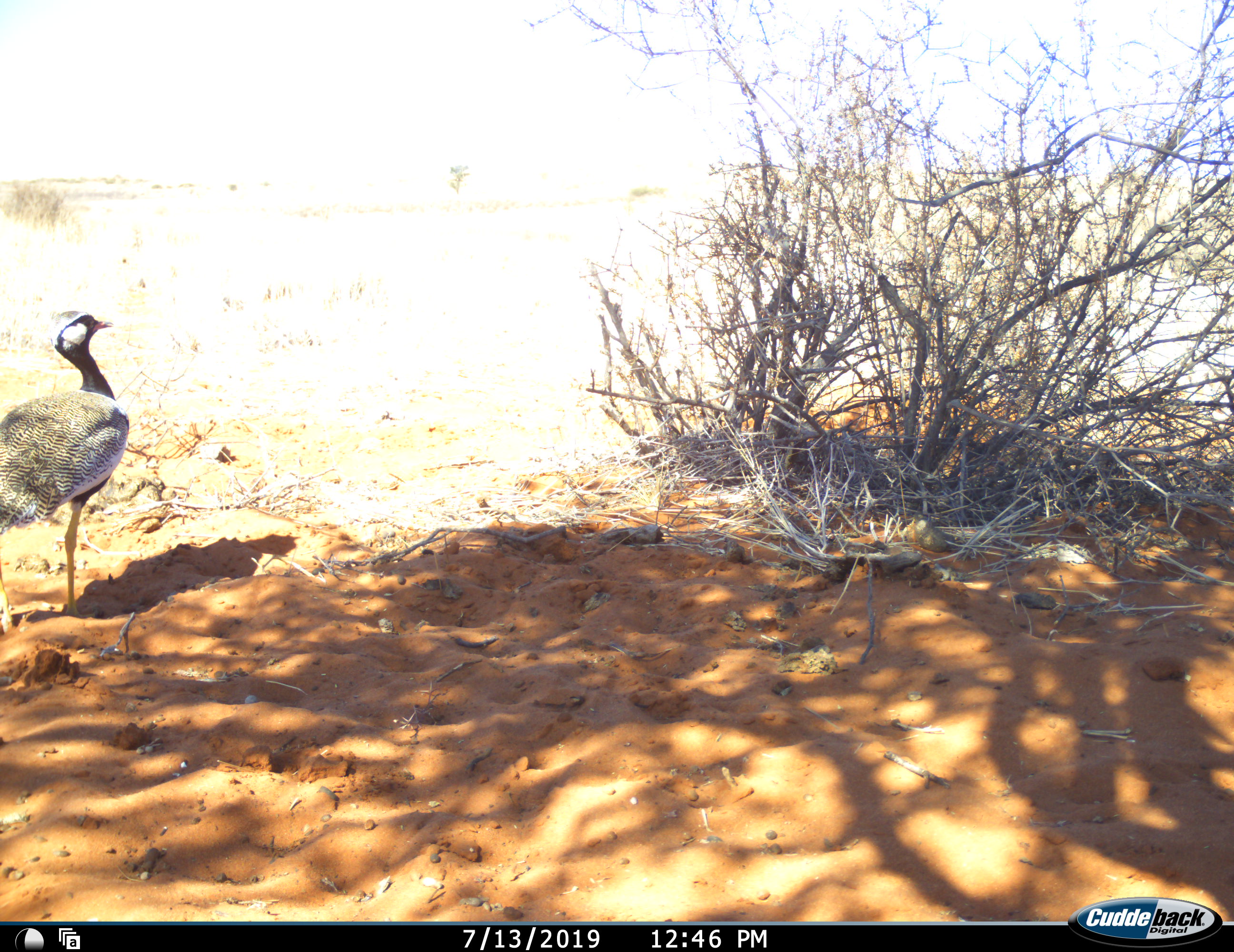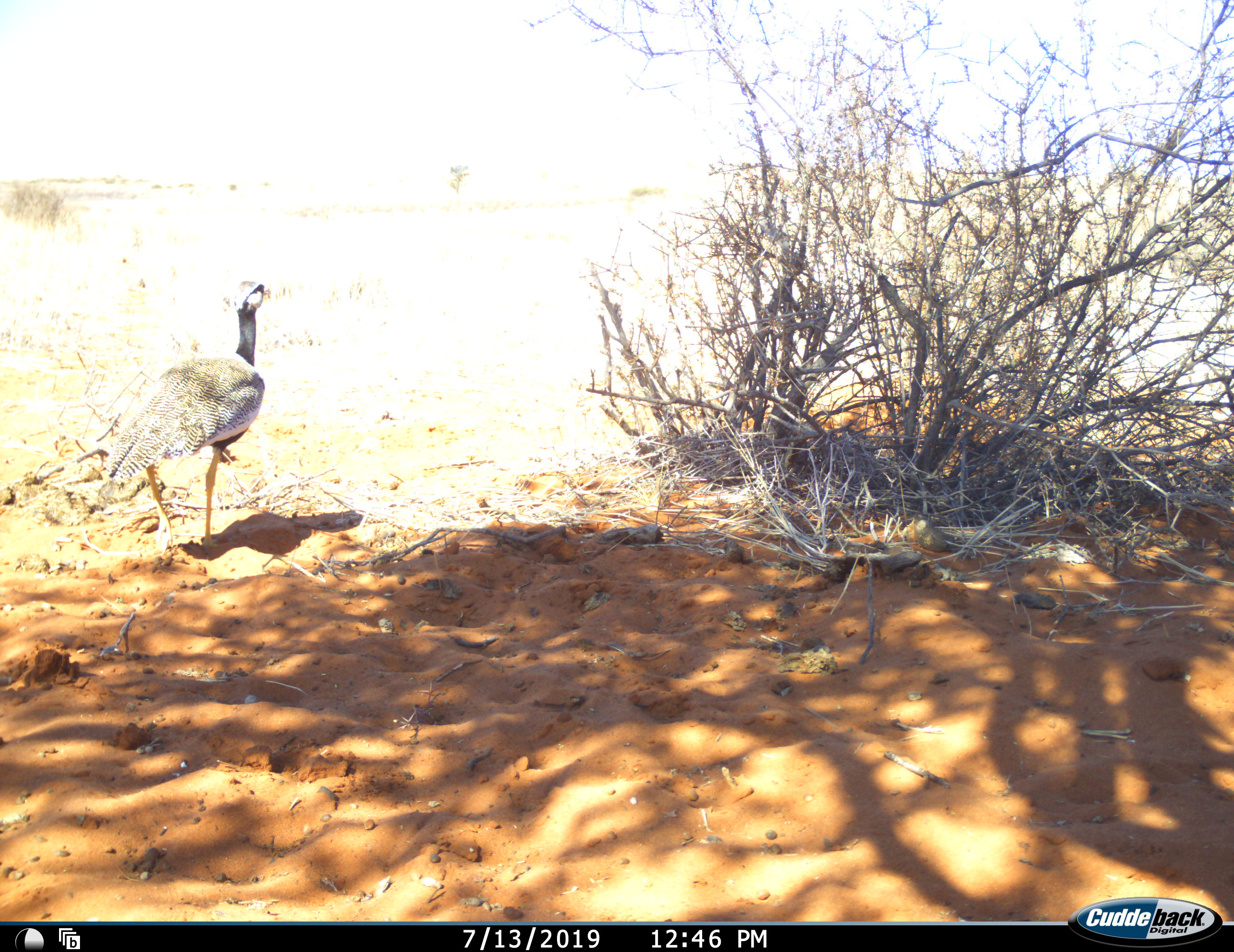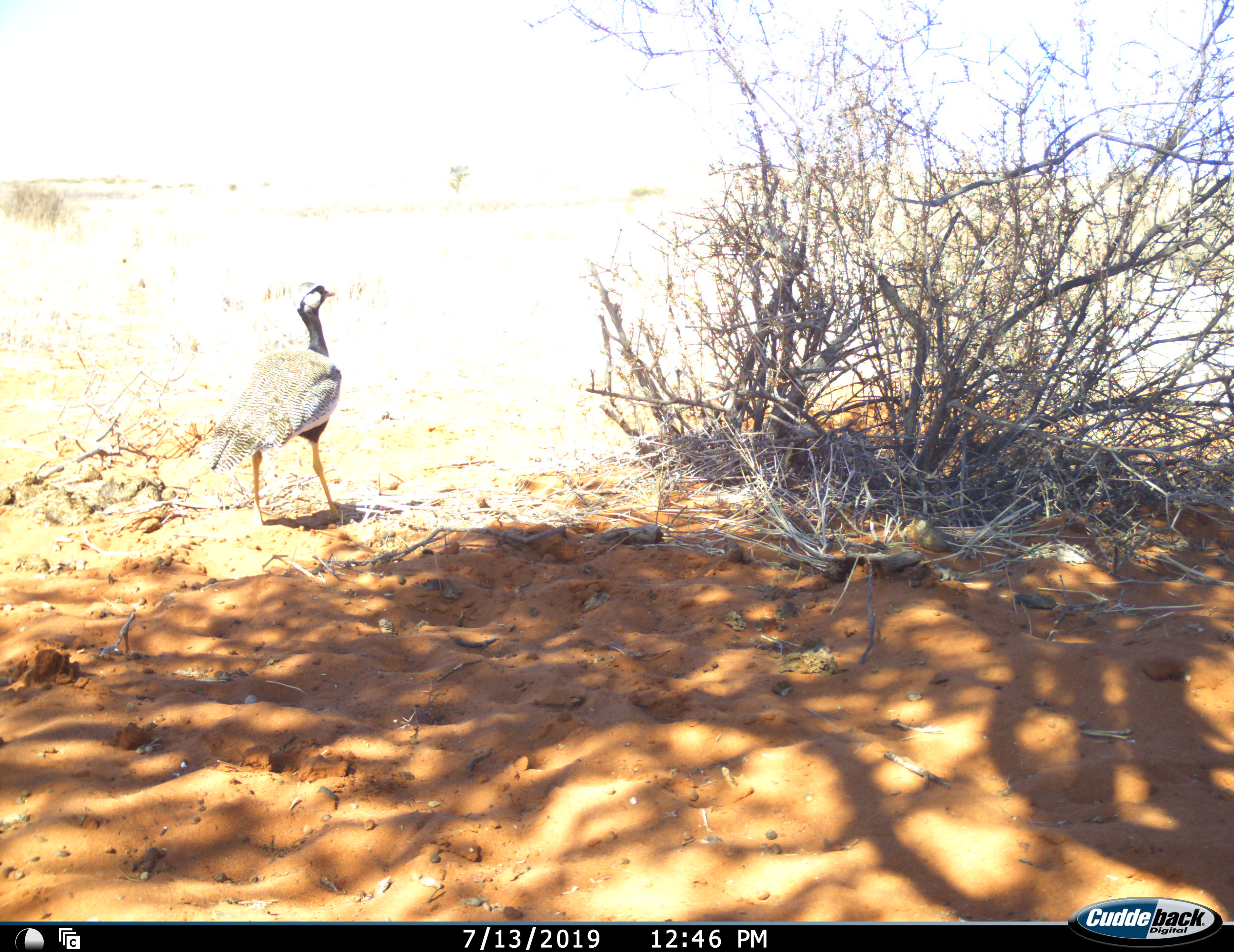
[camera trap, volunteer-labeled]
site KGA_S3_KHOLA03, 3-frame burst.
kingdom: Animalia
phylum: Chordata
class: Aves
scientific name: Aves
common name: bird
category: birdother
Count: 1.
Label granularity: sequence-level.